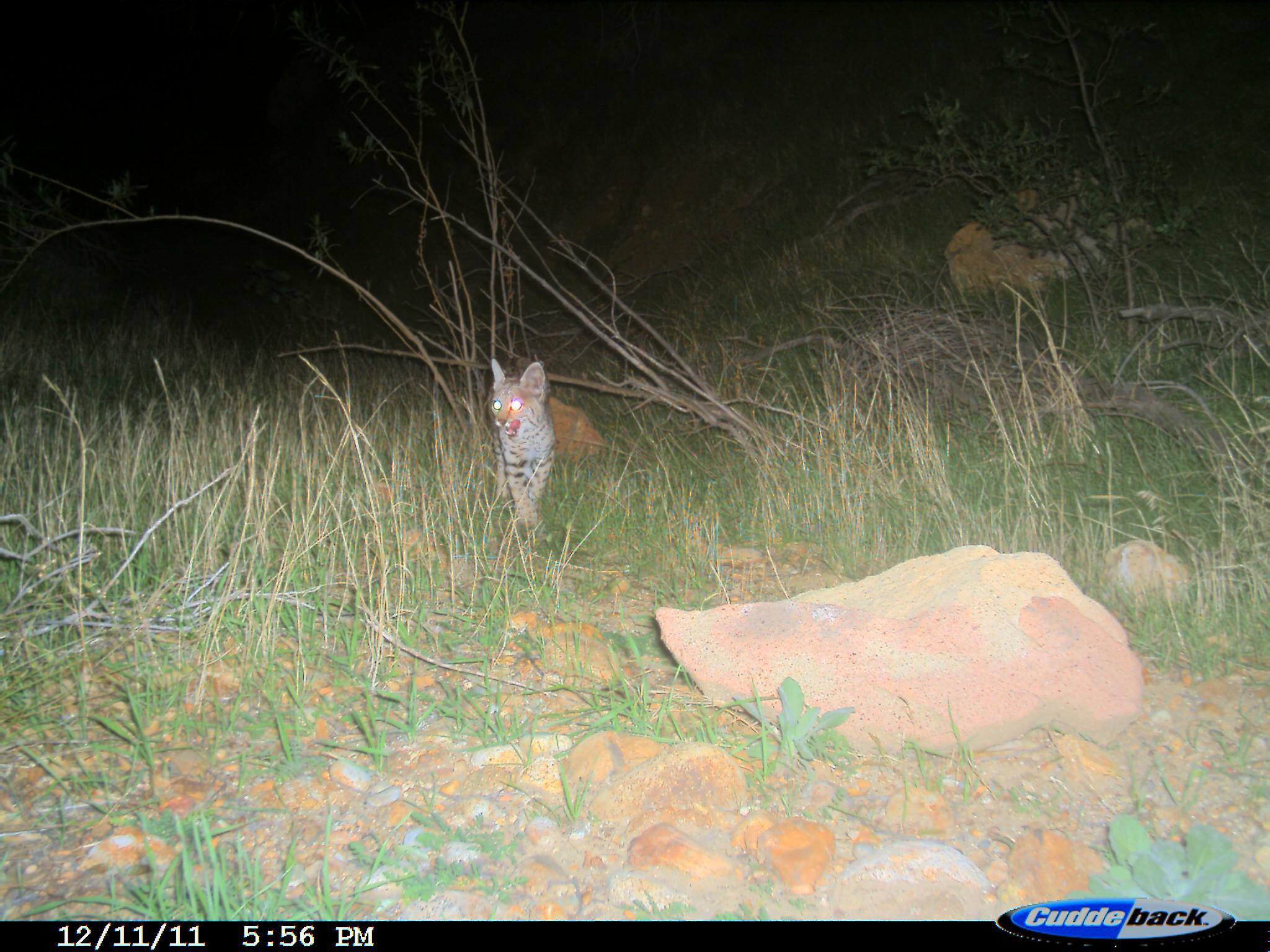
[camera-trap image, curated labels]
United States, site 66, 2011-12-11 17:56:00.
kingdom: Animalia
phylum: Chordata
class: Mammalia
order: Carnivora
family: Felidae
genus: Lynx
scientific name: Lynx rufus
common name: bobcat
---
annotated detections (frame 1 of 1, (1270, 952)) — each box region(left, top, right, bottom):
bobcat: region(486, 357, 555, 531)